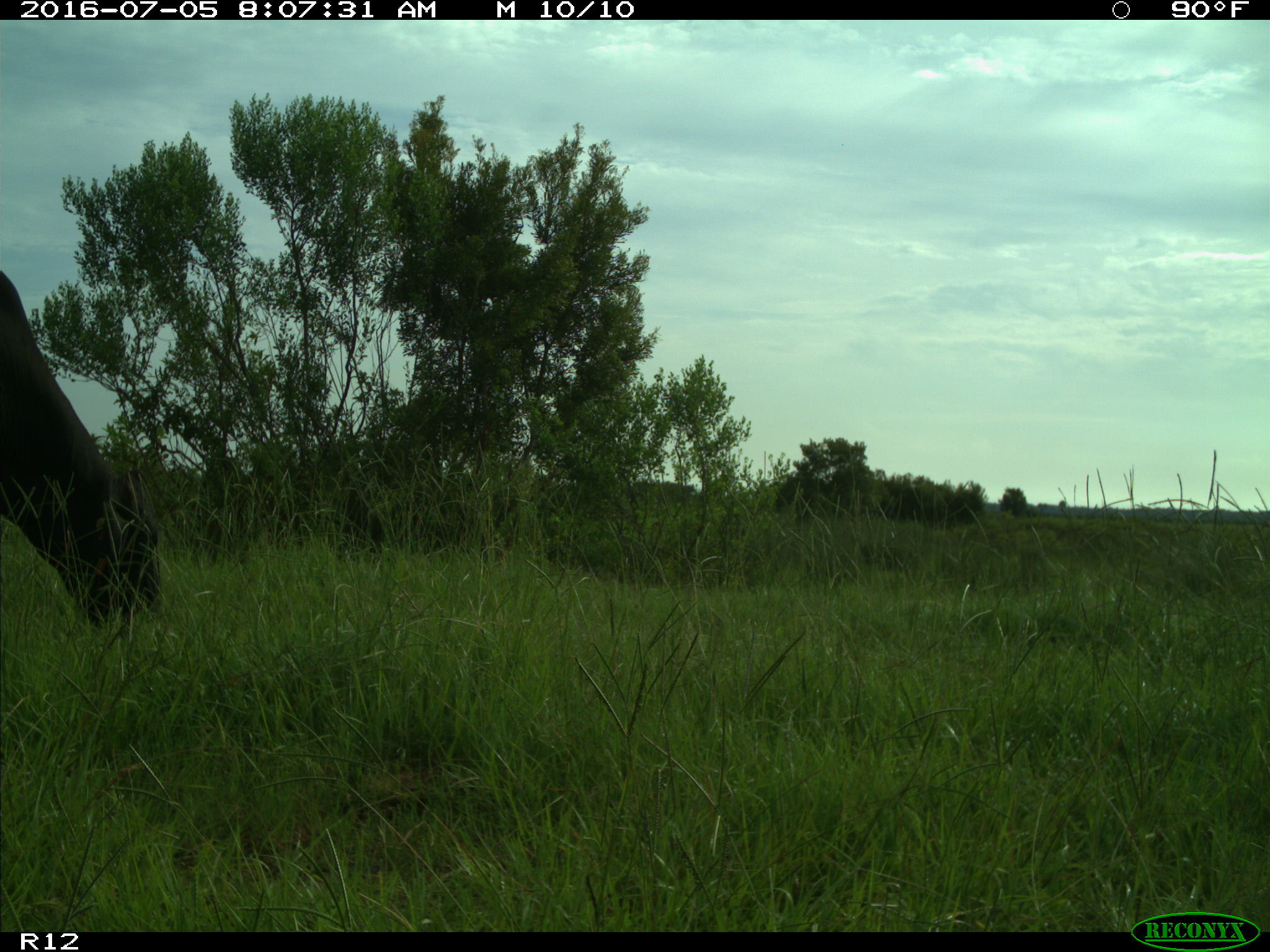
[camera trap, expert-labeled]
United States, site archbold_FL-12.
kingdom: Animalia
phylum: Chordata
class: Mammalia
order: Artiodactyla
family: Bovidae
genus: Bos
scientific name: Bos taurus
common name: domestic cow